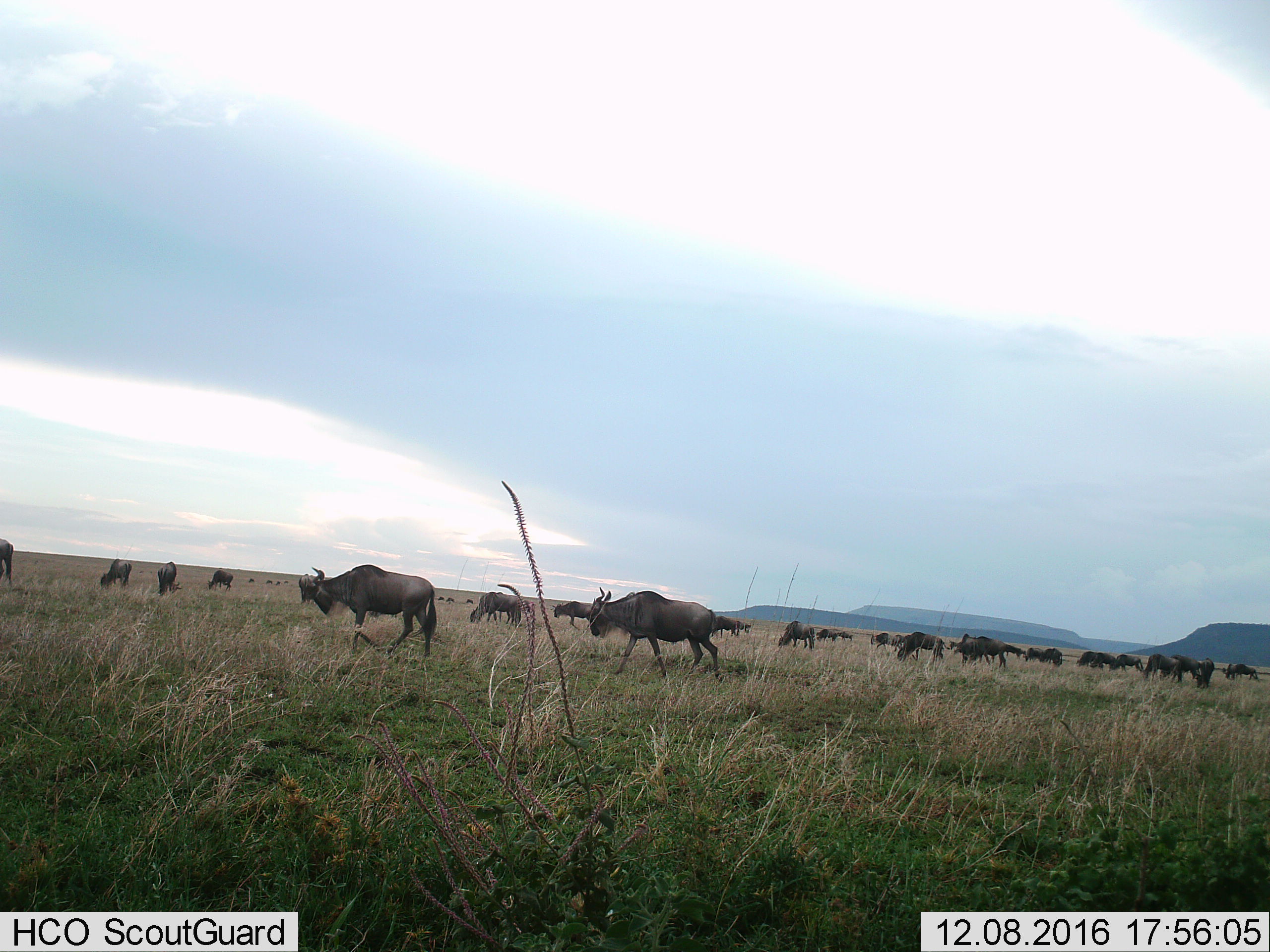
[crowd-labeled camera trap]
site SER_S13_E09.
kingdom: Animalia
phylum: Chordata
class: Mammalia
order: Artiodactyla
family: Bovidae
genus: Connochaetes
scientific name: Connochaetes taurinus taurinus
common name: blue wildebeest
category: wildebeestblue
Wildebeestblue (blue wildebeest) (Connochaetes taurinus taurinus), count 11-50. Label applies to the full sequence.